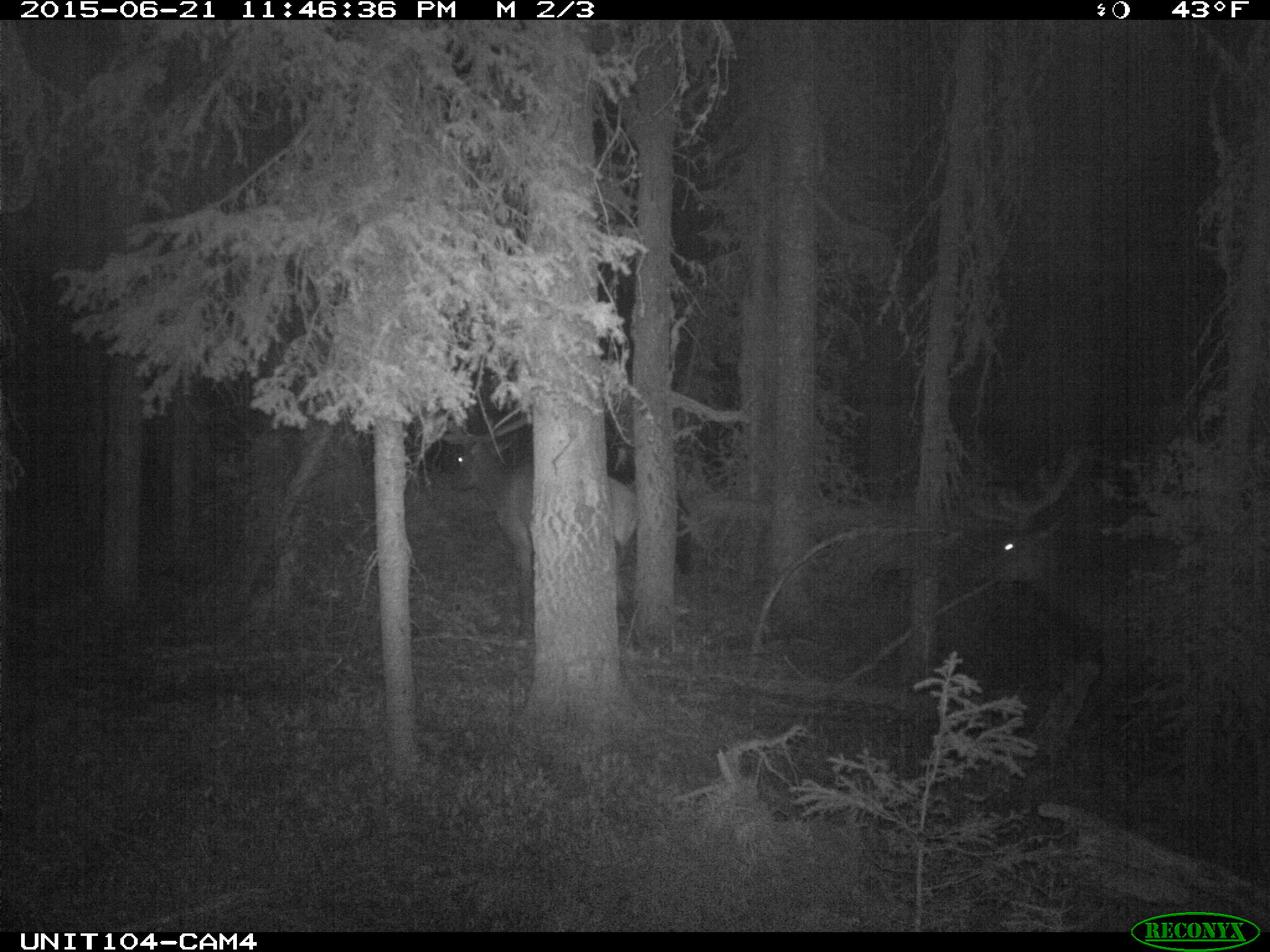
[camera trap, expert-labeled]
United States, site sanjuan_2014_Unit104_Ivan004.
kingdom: Animalia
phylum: Chordata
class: Mammalia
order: Artiodactyla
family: Cervidae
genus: Cervus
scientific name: Cervus elaphus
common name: red deer